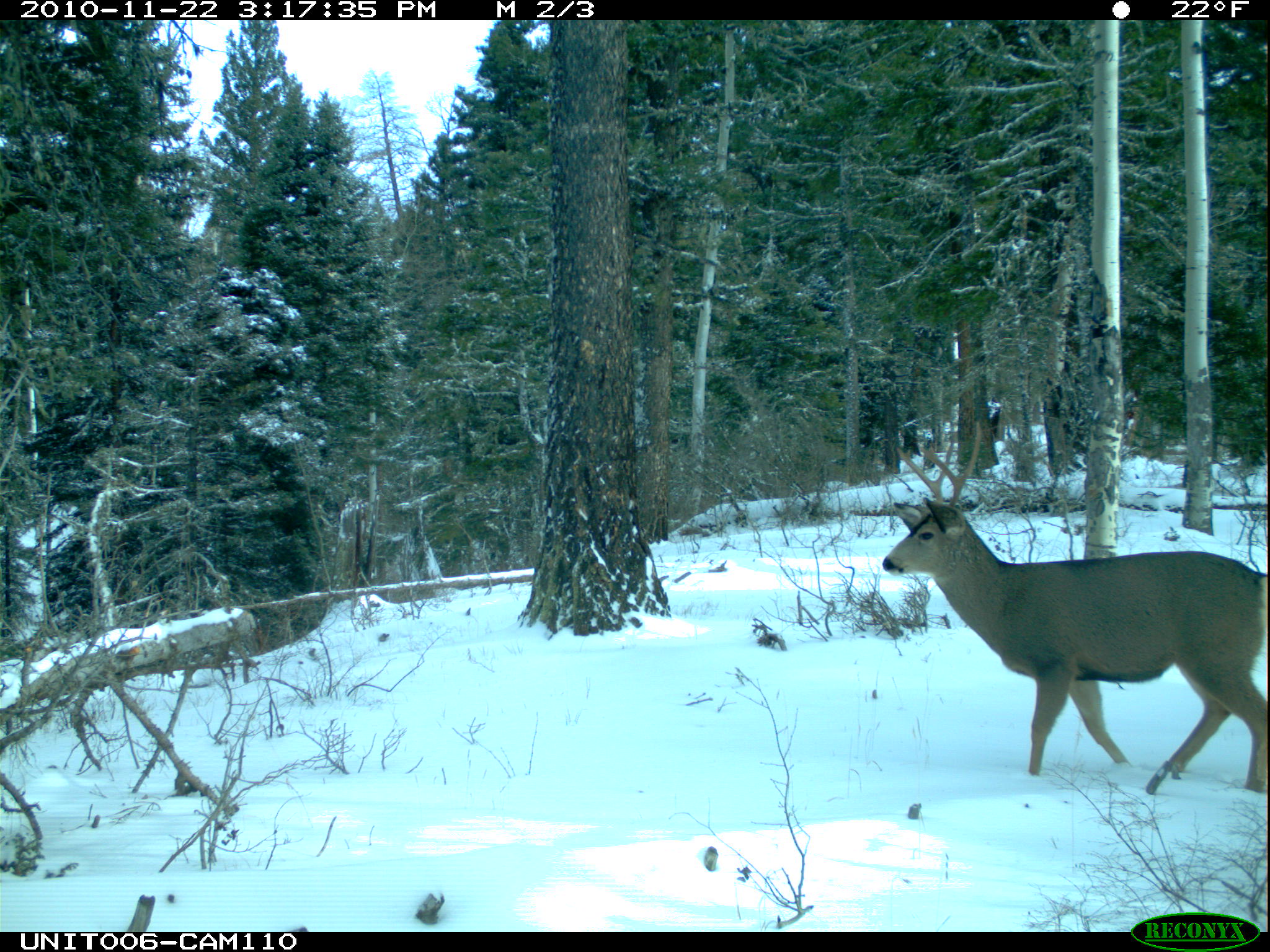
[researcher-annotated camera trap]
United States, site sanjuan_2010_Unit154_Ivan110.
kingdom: Animalia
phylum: Chordata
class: Mammalia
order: Artiodactyla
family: Cervidae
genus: Odocoileus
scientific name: Odocoileus hemionus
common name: mule deer